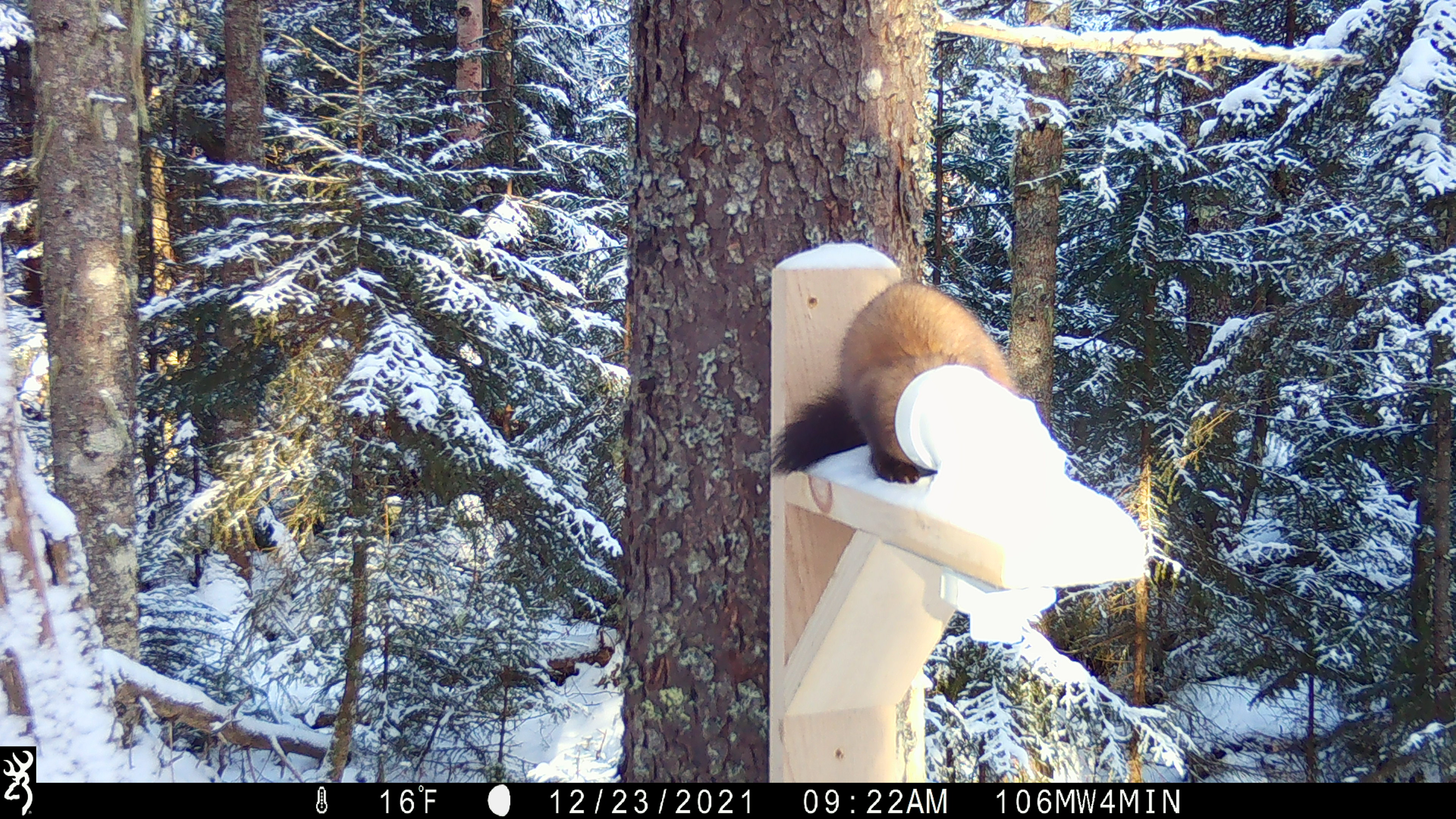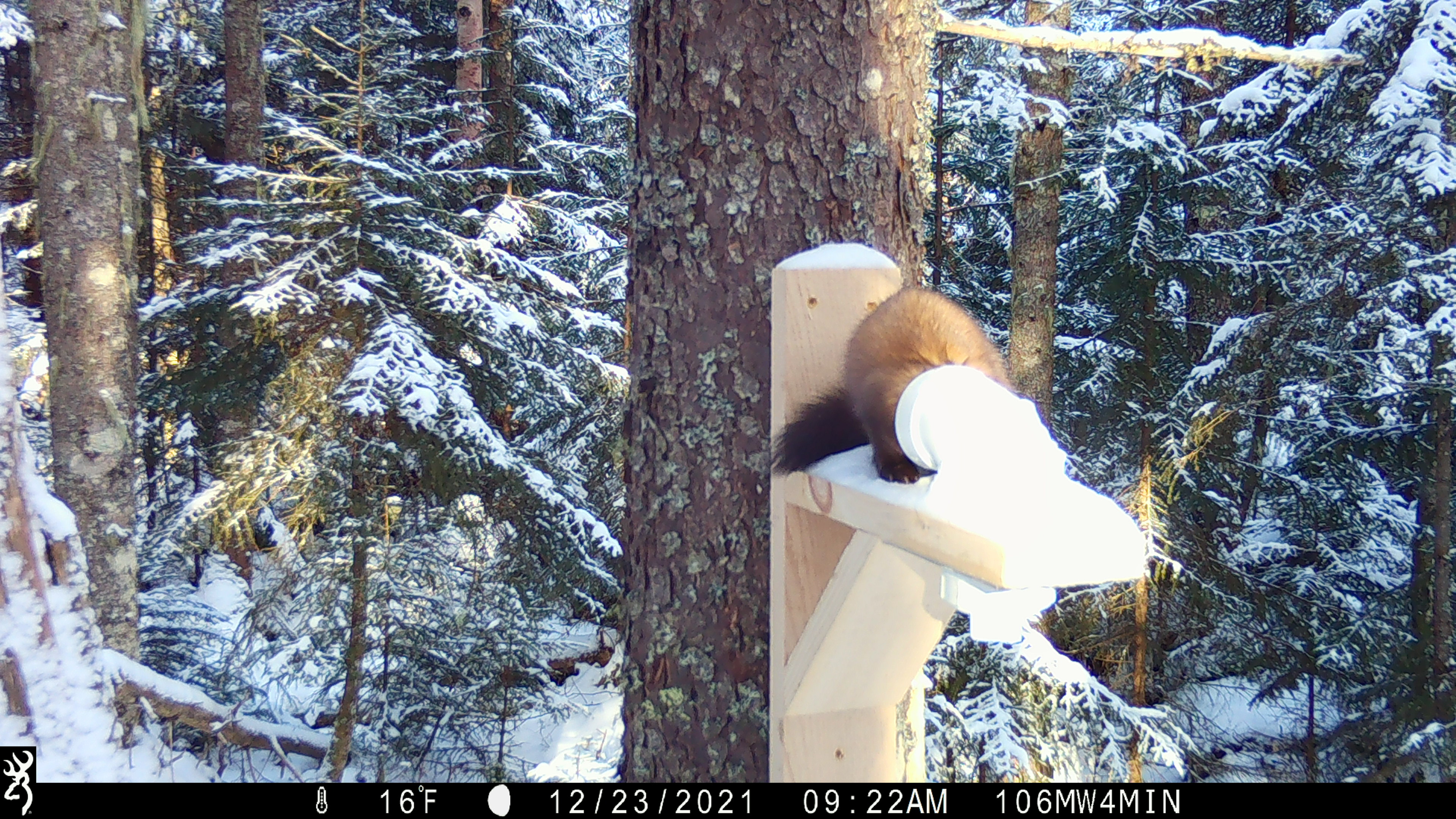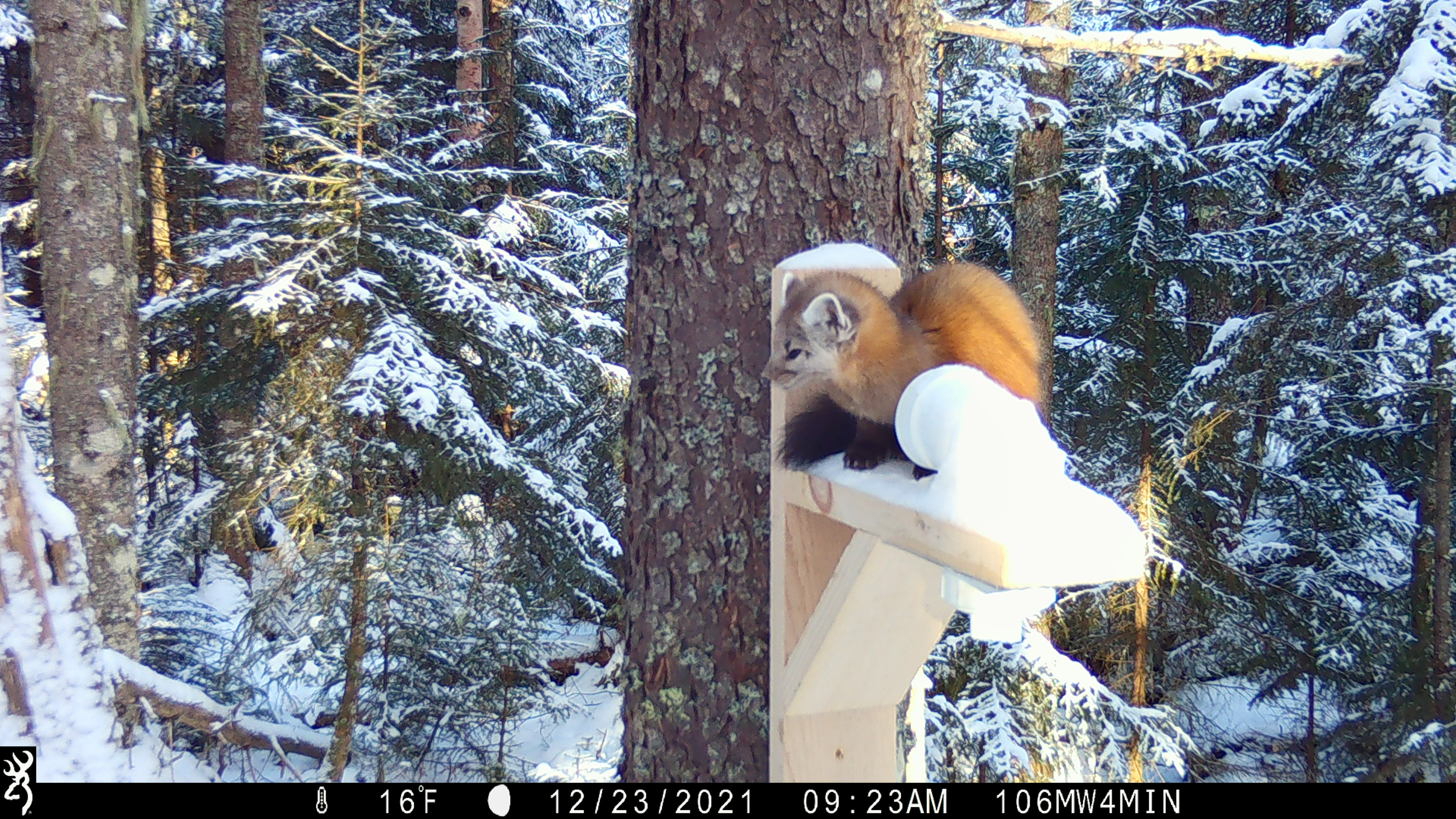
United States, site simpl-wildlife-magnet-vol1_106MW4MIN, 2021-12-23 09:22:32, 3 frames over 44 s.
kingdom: Animalia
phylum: Chordata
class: Mammalia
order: Carnivora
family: Mustelidae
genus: Martes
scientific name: Martes americana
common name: american marten